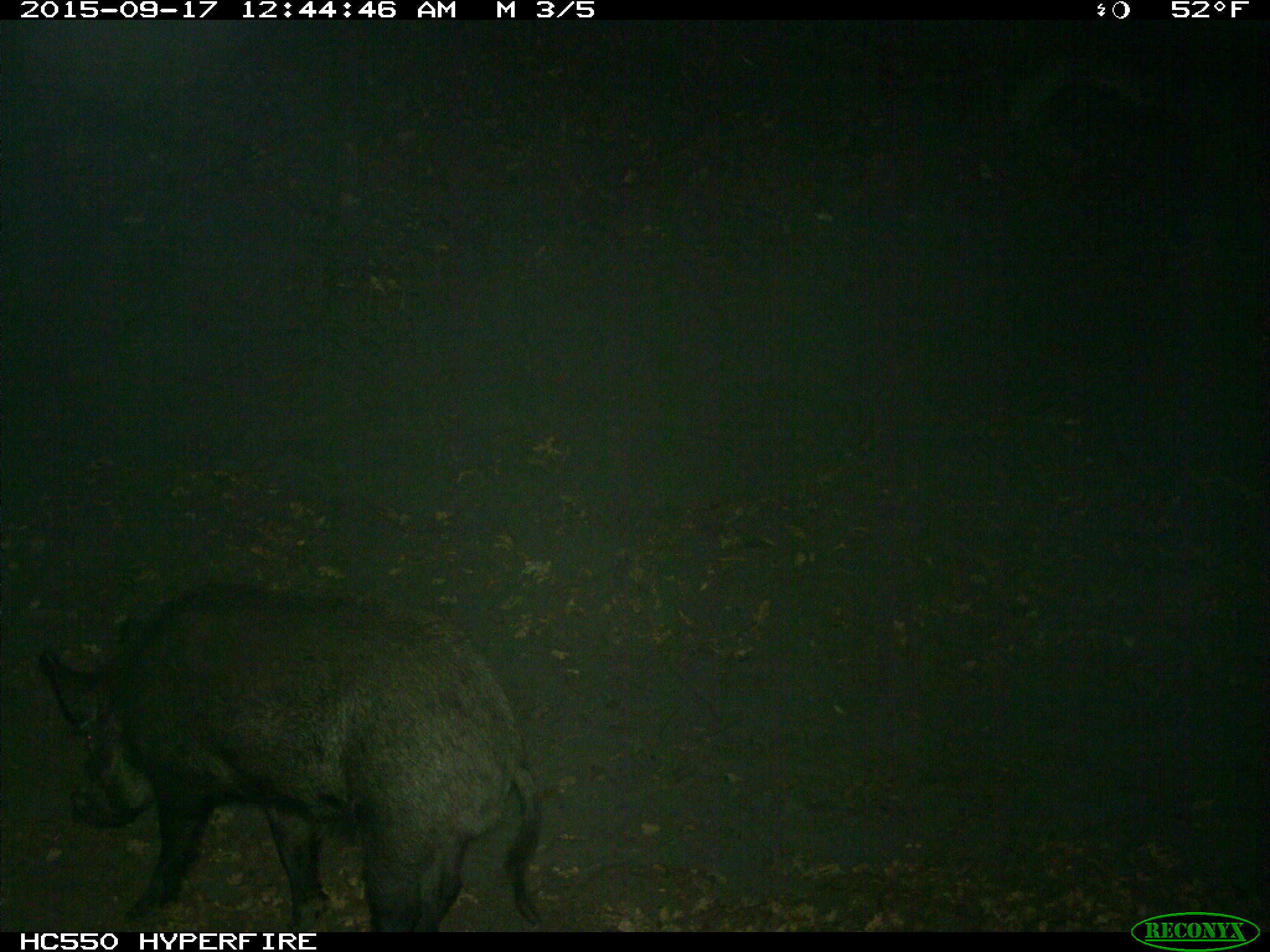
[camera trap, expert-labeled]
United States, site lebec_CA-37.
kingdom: Animalia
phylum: Chordata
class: Mammalia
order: Artiodactyla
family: Suidae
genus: Sus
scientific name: Sus scrofa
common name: wild boar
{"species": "Sus scrofa (wild boar)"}